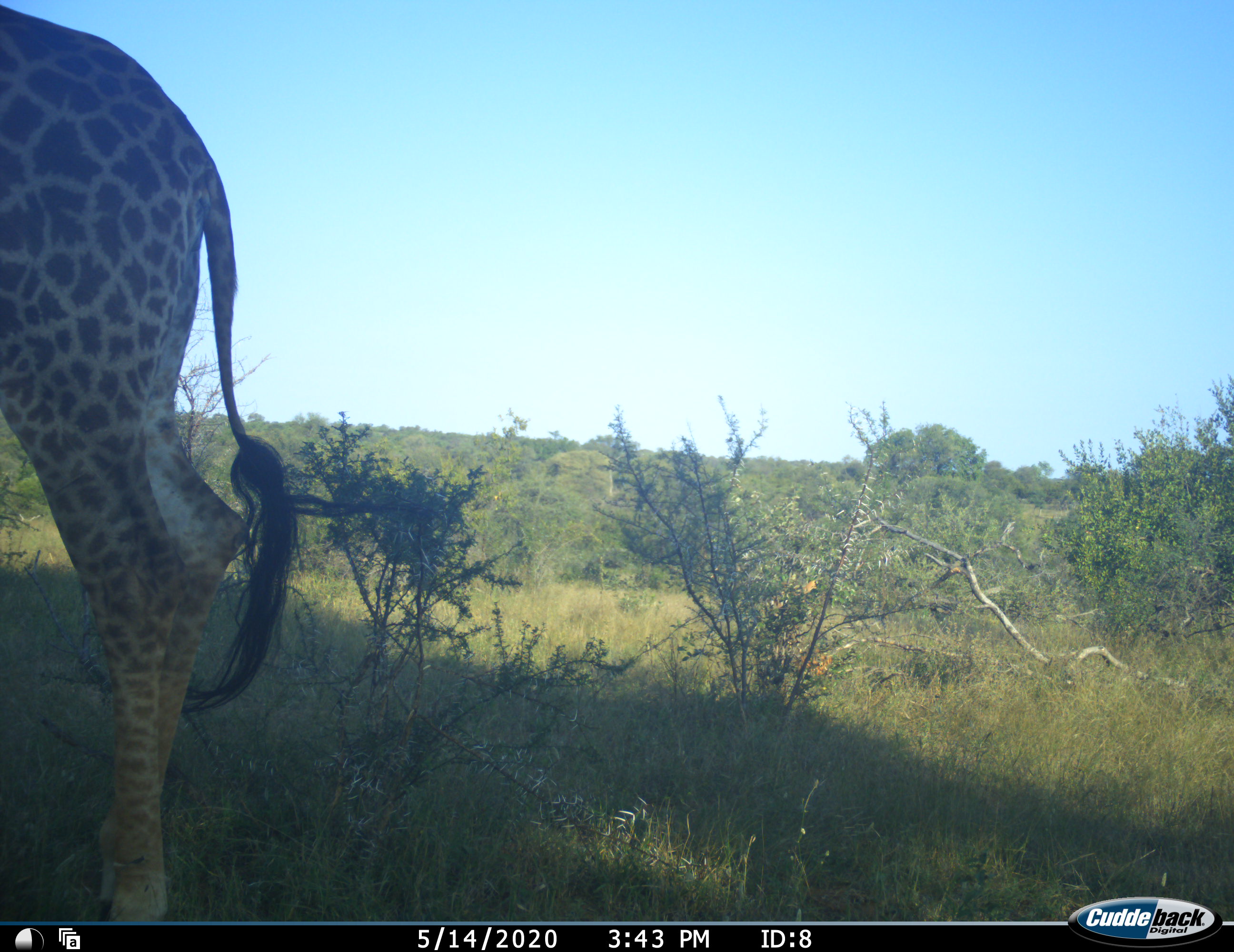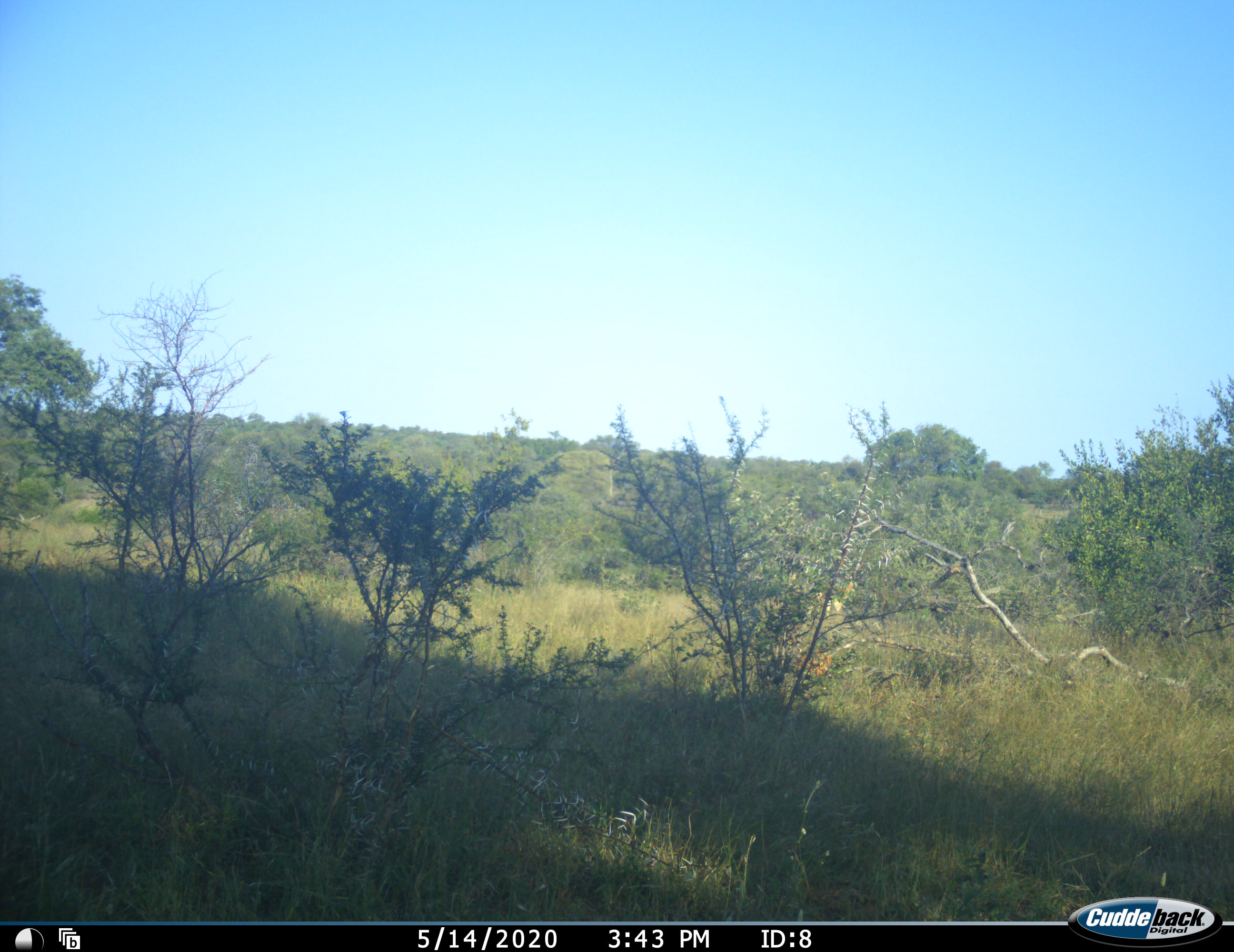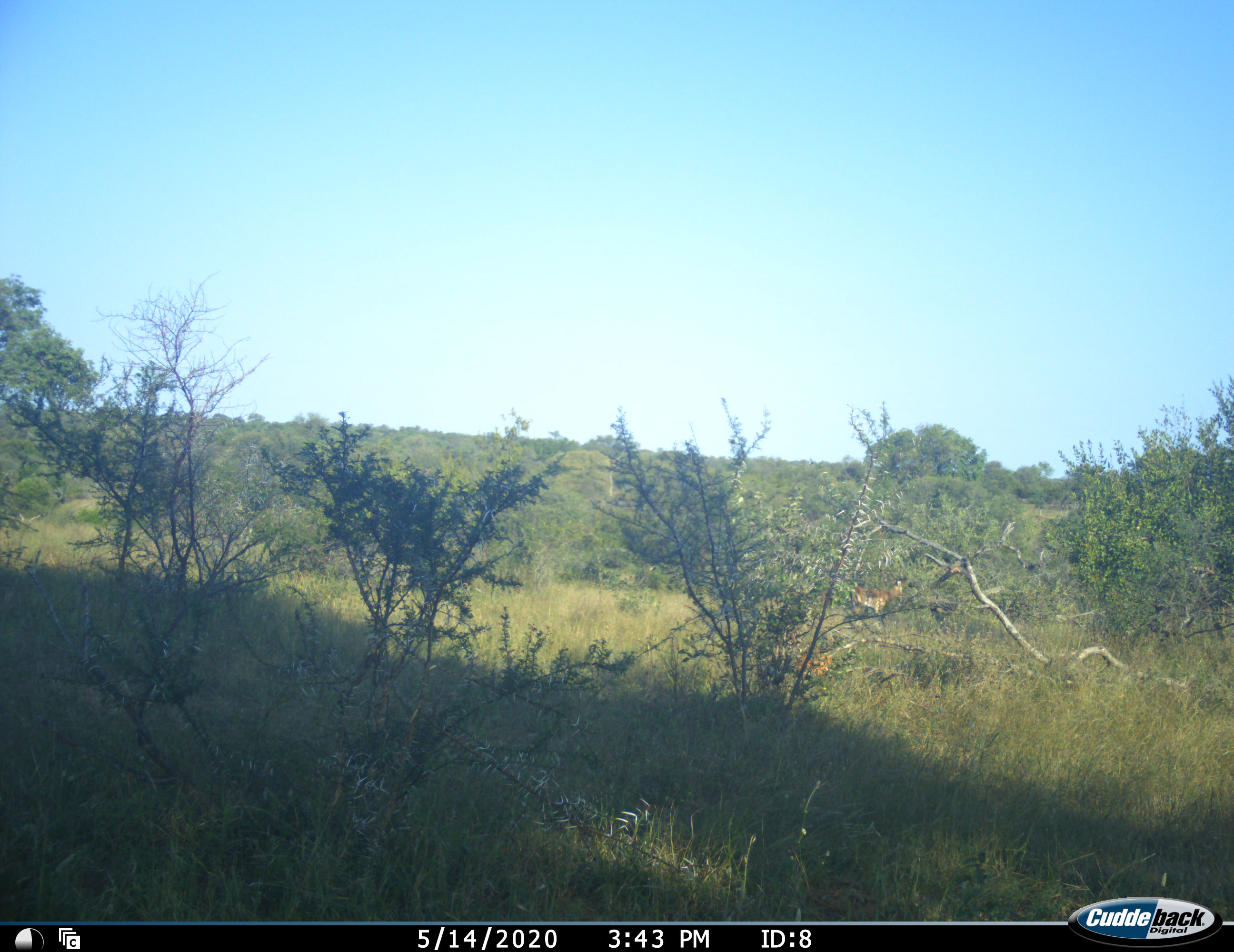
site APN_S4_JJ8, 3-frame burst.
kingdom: Animalia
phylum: Chordata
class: Mammalia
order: Artiodactyla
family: Giraffidae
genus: Giraffa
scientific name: Giraffa camelopardalis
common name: giraffe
Giraffe (Giraffa camelopardalis), count 1. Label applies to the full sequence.